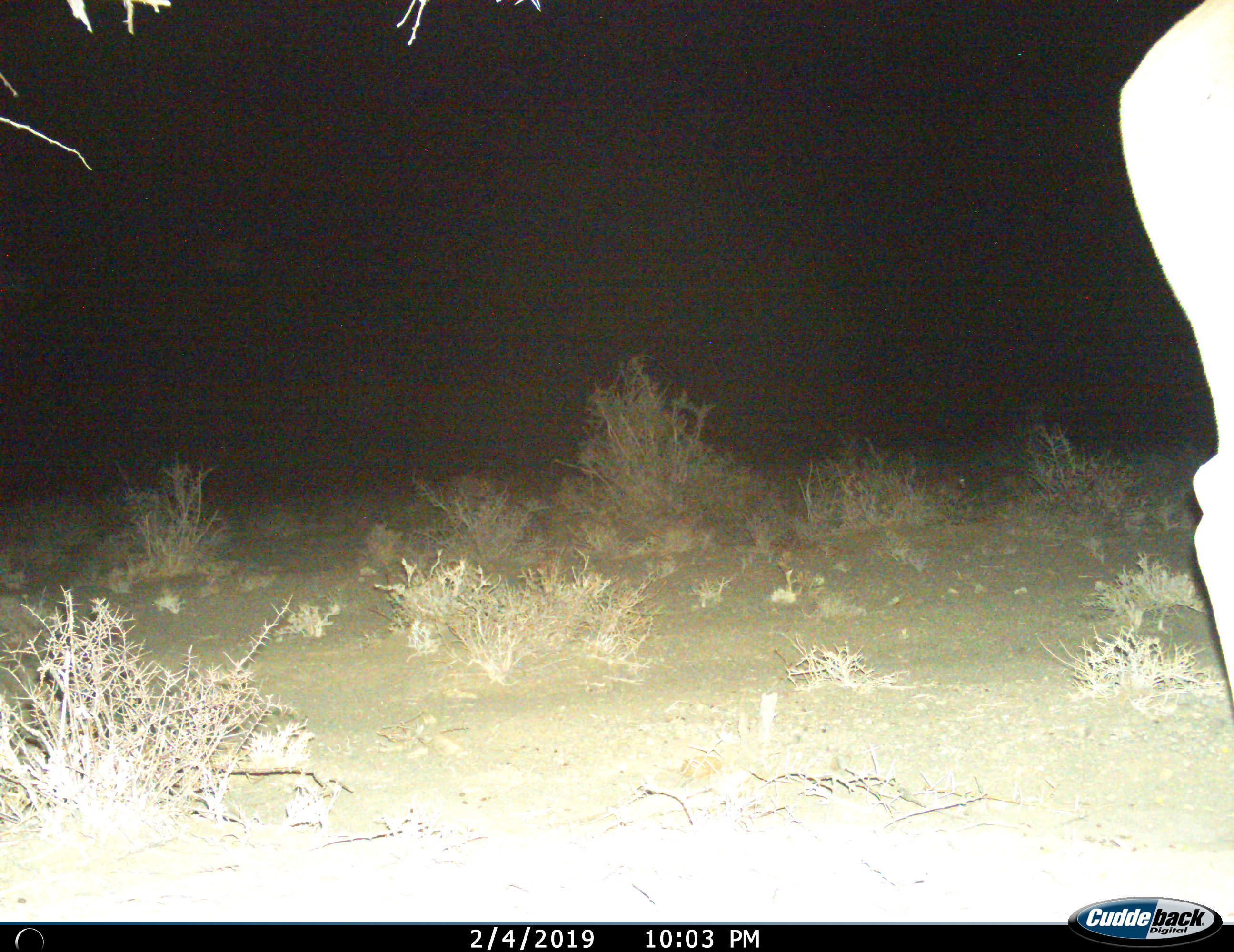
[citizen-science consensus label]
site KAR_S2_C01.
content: unidentified animal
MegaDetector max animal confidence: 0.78